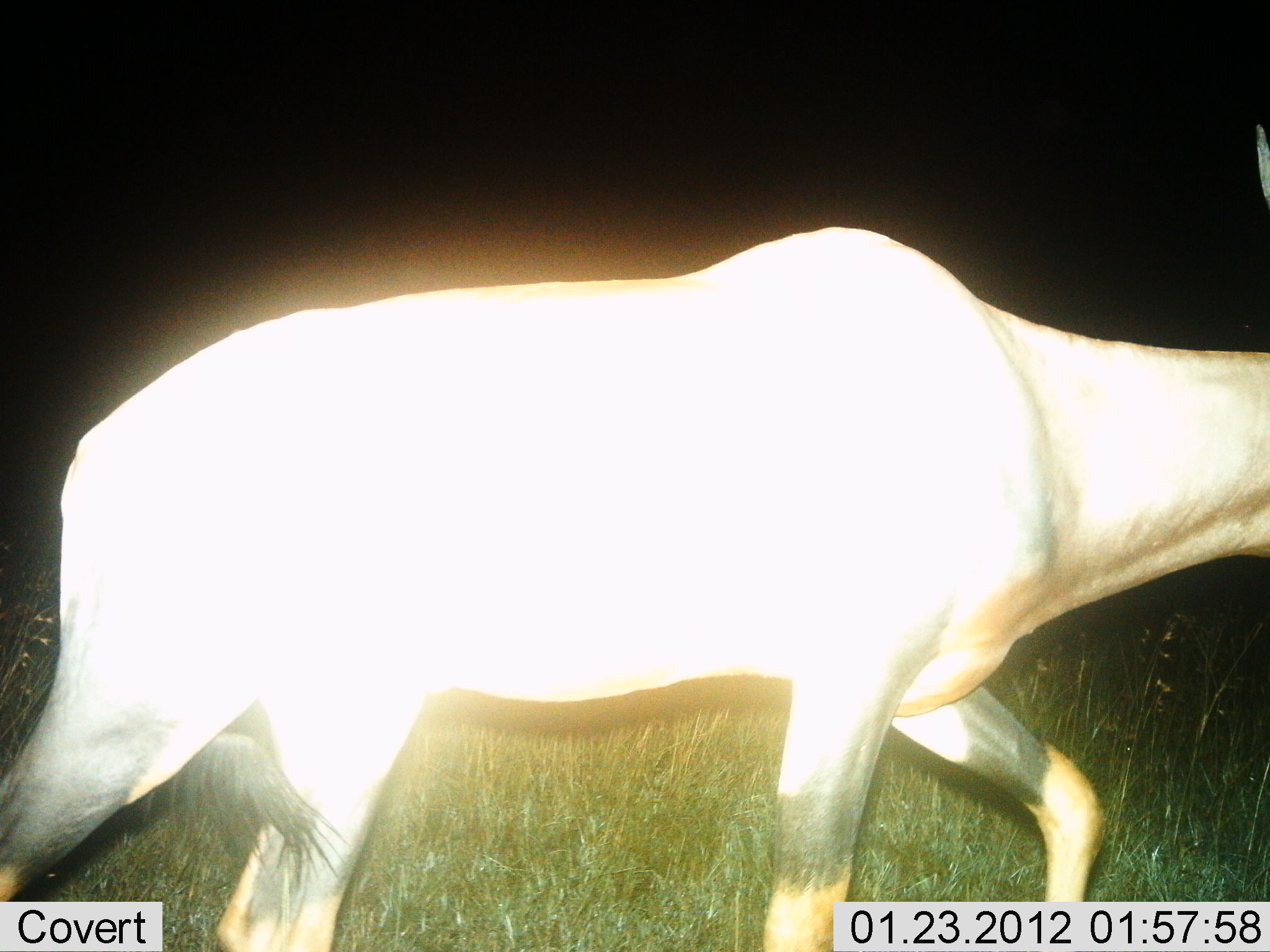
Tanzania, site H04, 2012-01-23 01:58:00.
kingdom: Animalia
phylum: Chordata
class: Mammalia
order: Artiodactyla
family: Bovidae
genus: Damaliscus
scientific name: Damaliscus lunatus jimela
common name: topi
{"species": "topi (Damaliscus lunatus jimela)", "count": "1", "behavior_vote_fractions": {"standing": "6%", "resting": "6%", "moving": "89%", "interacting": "0%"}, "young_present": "0%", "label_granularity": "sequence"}